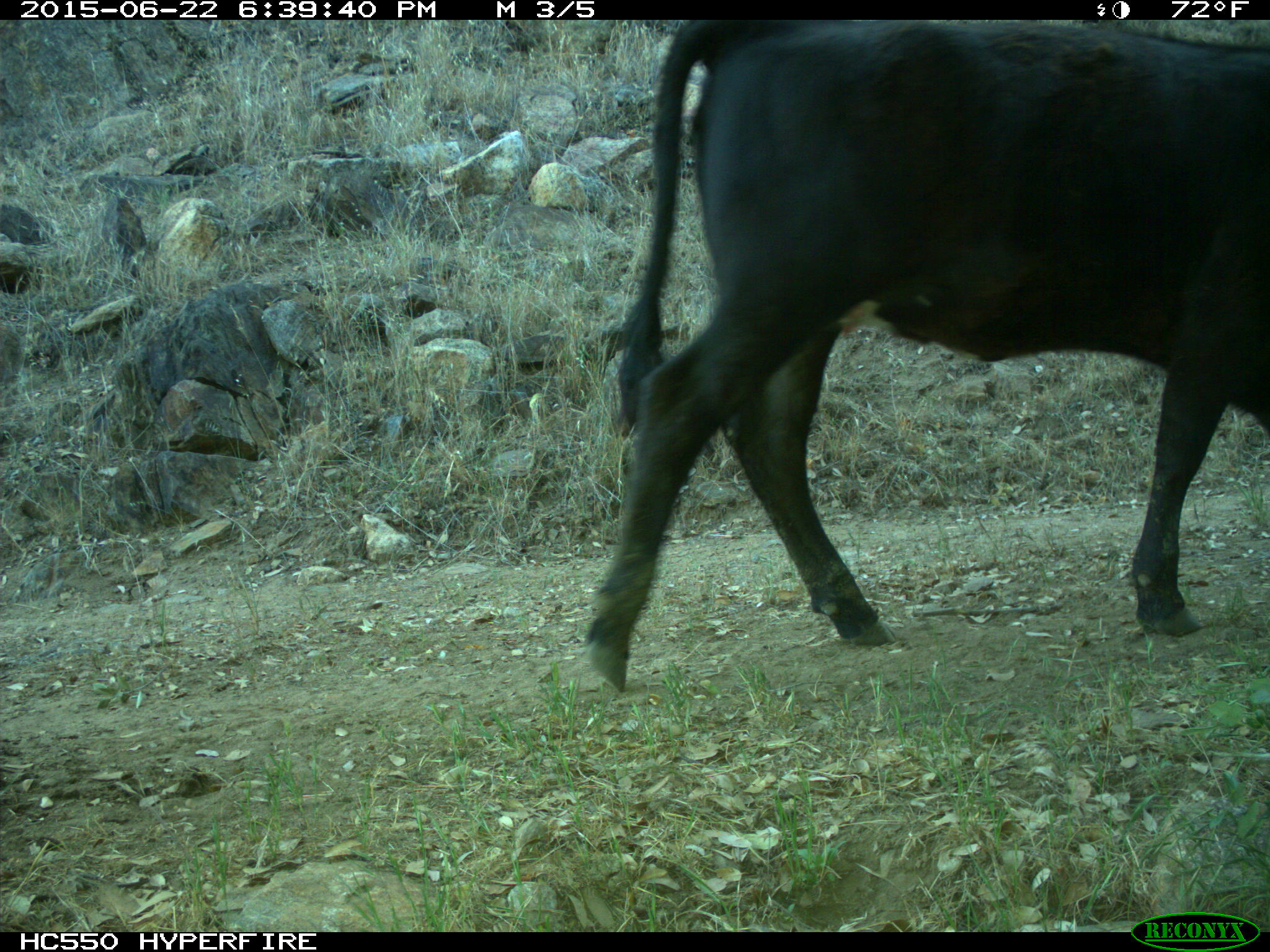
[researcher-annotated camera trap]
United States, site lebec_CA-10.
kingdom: Animalia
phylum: Chordata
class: Mammalia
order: Artiodactyla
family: Bovidae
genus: Bos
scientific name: Bos taurus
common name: domestic cow